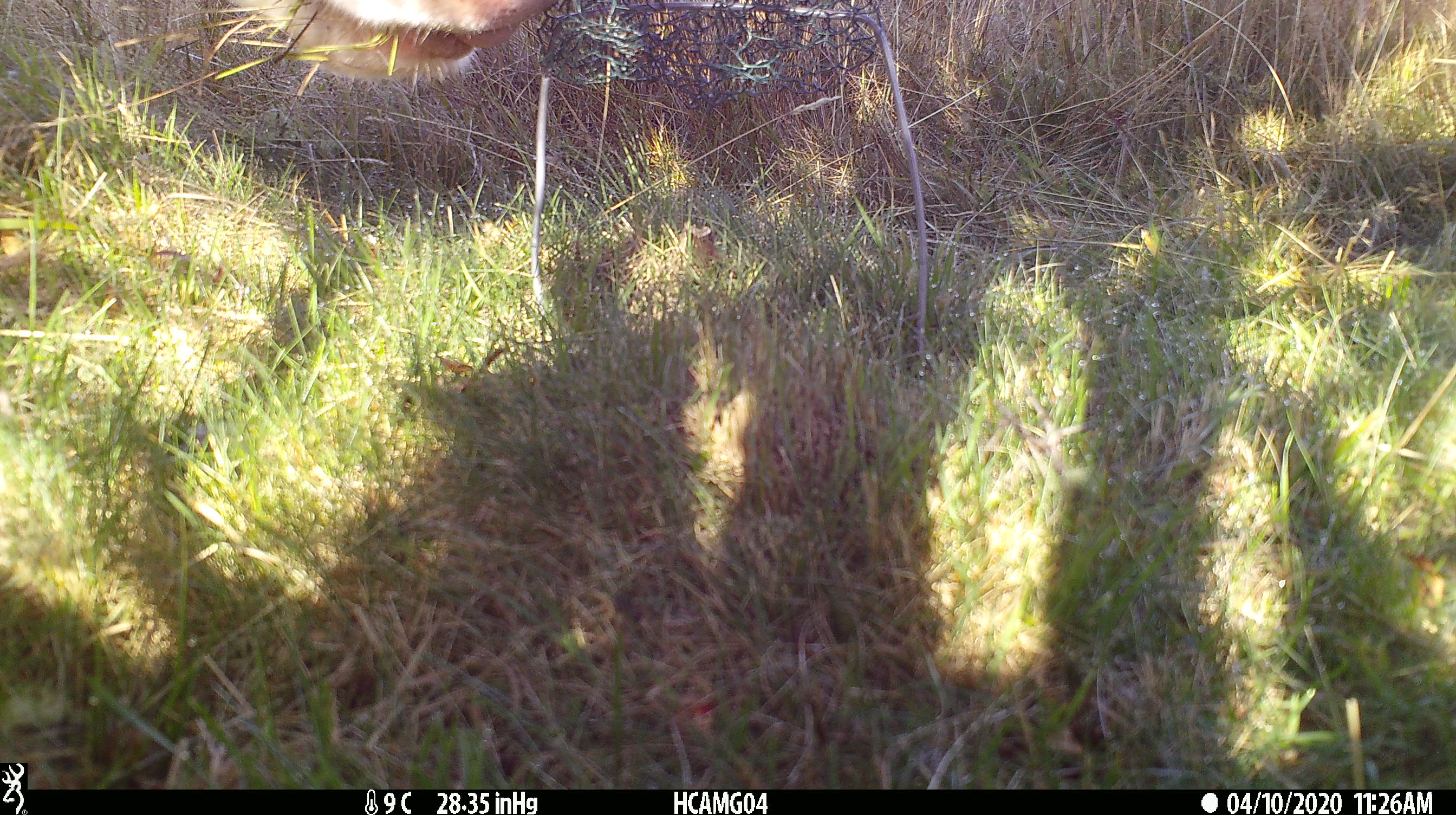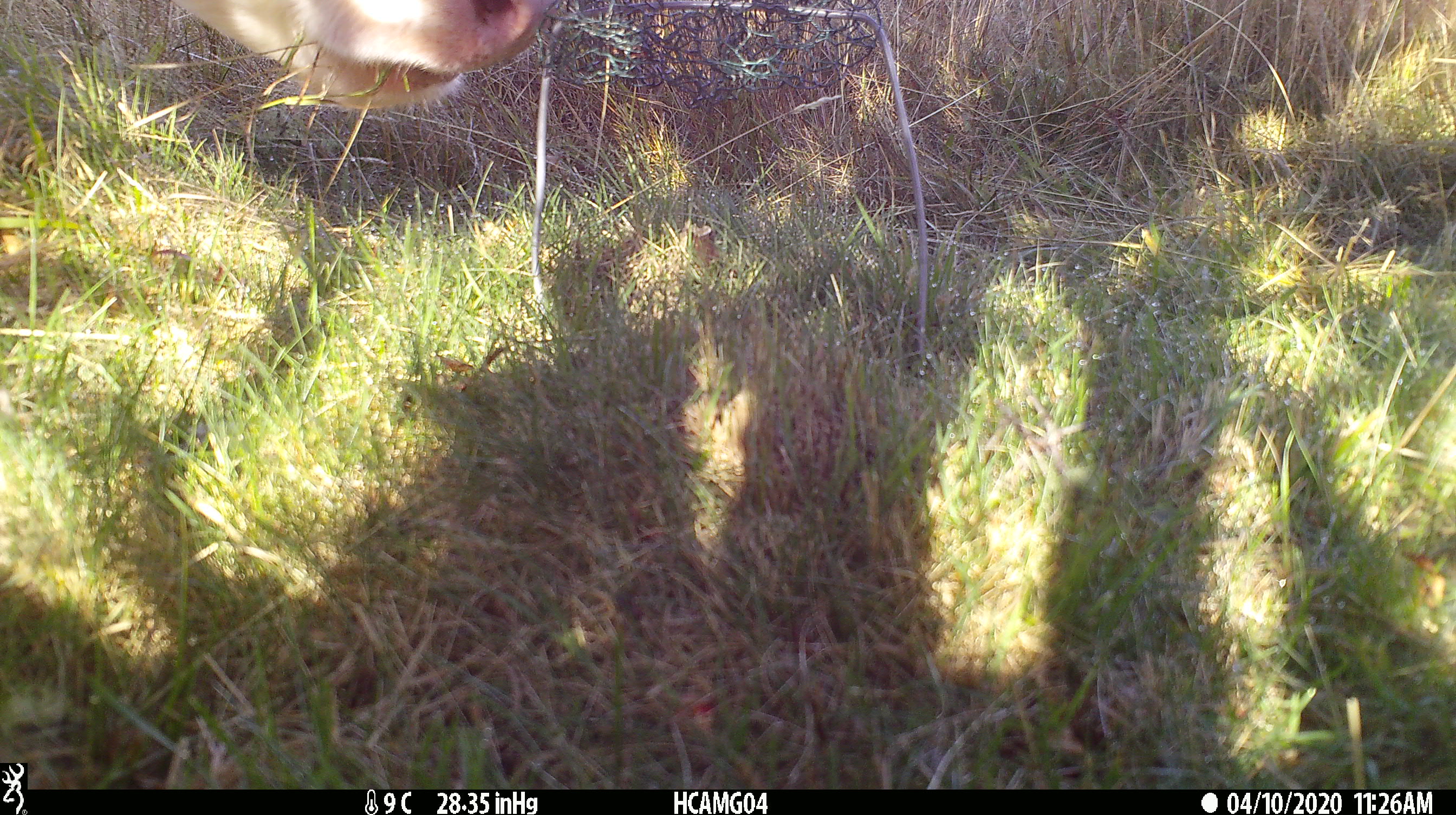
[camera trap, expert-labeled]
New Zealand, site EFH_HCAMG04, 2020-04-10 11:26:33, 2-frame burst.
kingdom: Animalia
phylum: Chordata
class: Mammalia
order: Artiodactyla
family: Bovidae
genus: Bos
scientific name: Bos taurus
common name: domestic cow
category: cow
Cow (domestic cow) (Bos taurus).